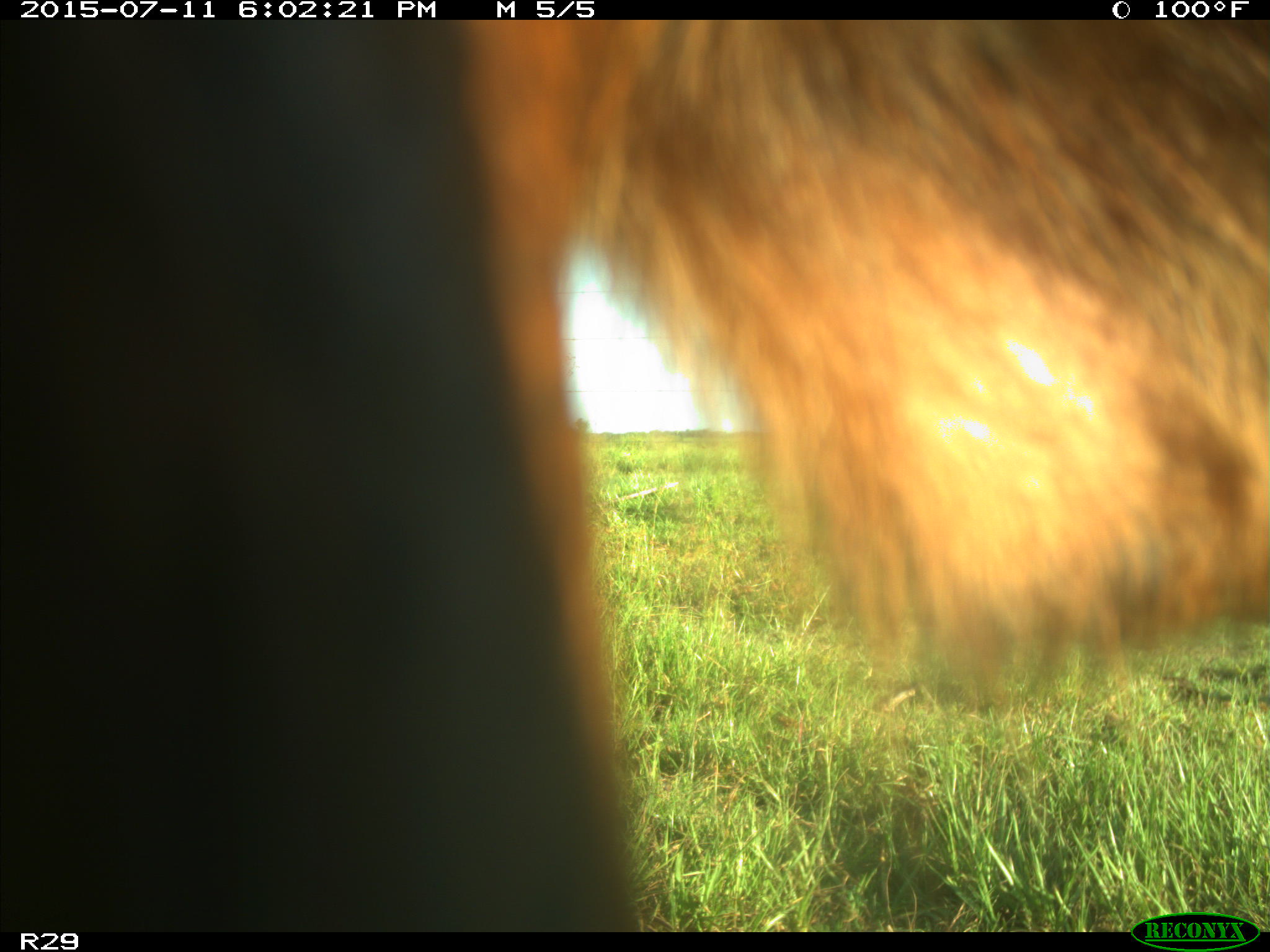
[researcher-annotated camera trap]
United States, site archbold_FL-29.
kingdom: Animalia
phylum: Chordata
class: Mammalia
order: Artiodactyla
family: Bovidae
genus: Bos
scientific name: Bos taurus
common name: domestic cow